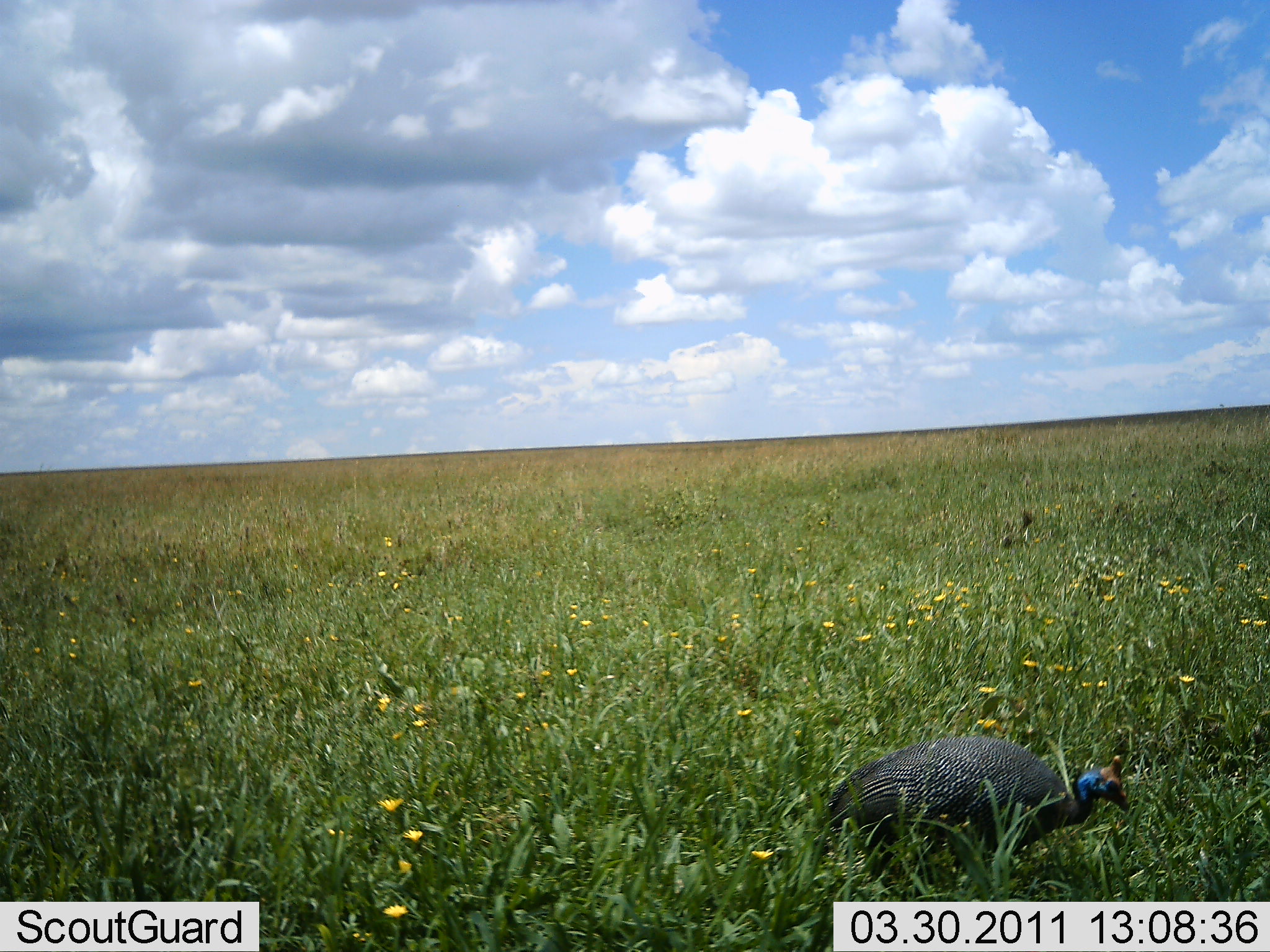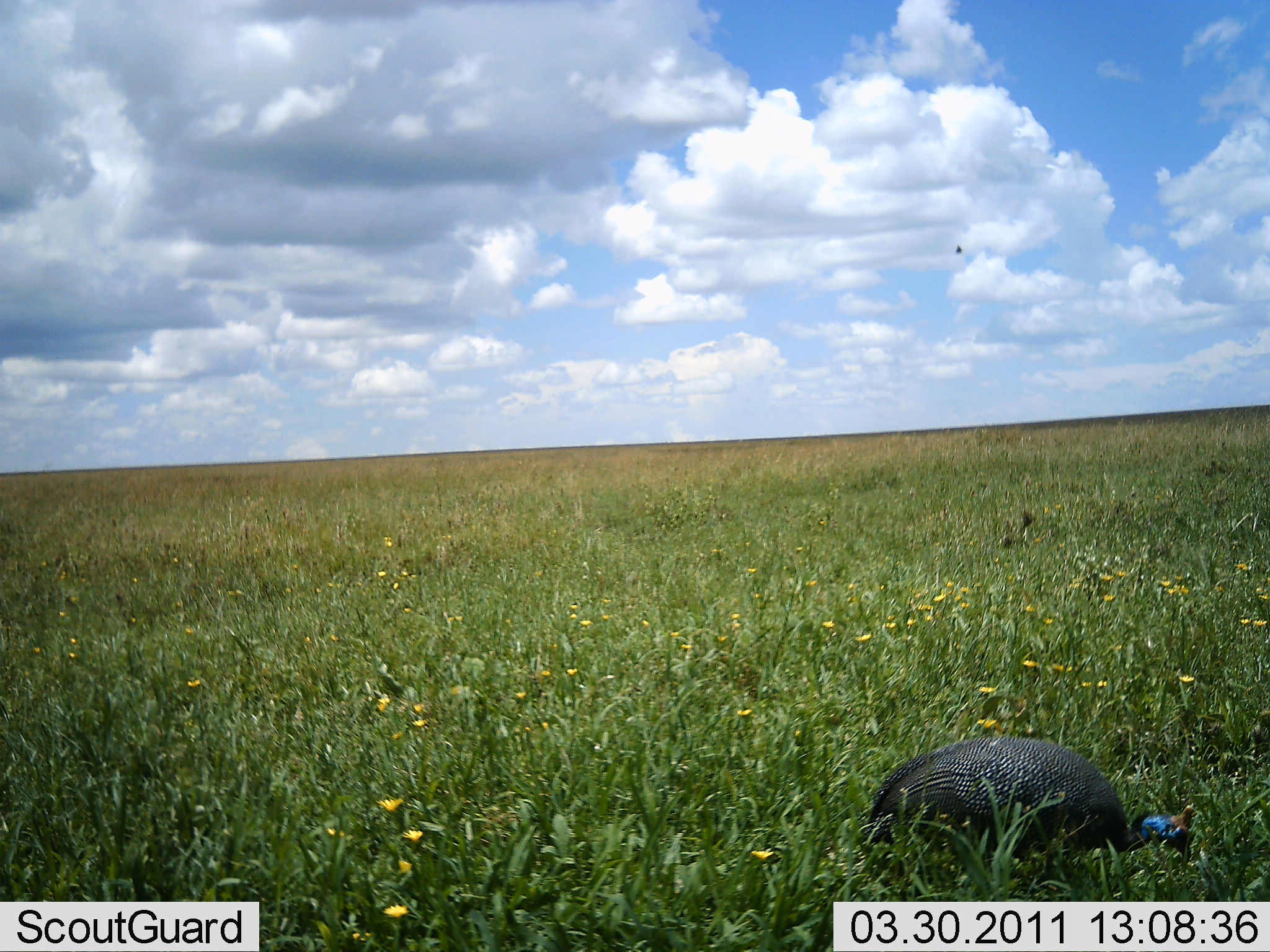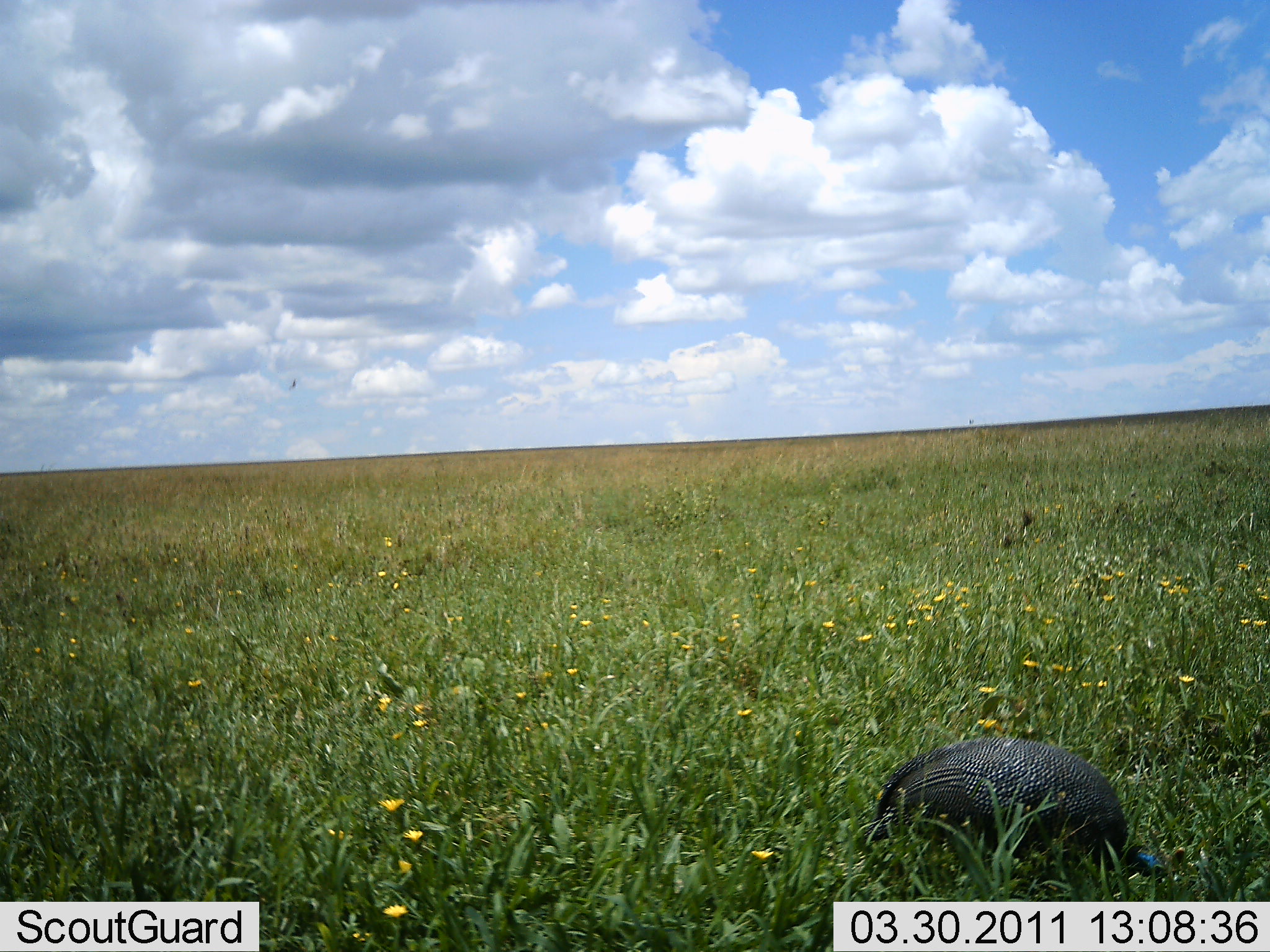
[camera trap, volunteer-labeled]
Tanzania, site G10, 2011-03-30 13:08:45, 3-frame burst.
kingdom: Animalia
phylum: Chordata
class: Aves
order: Galliformes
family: Numididae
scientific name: Numididae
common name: guinea fowl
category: guineafowl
Guineafowl (guinea fowl) (Numididae), count 1. Behavior (volunteer vote fractions): standing 7%, resting 0%, moving 29%, interacting 0%. Young present (vote fraction): 0%. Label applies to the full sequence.